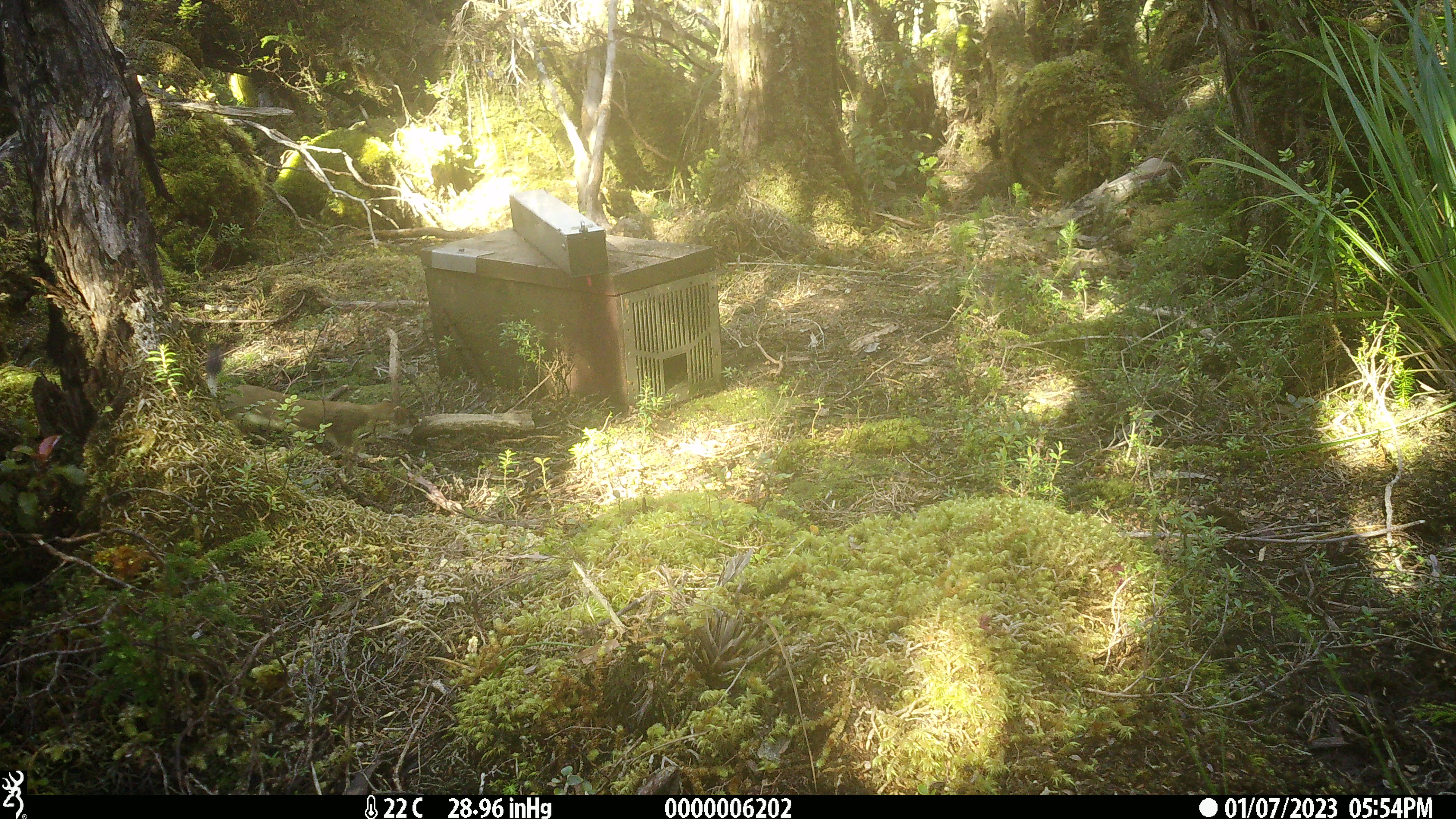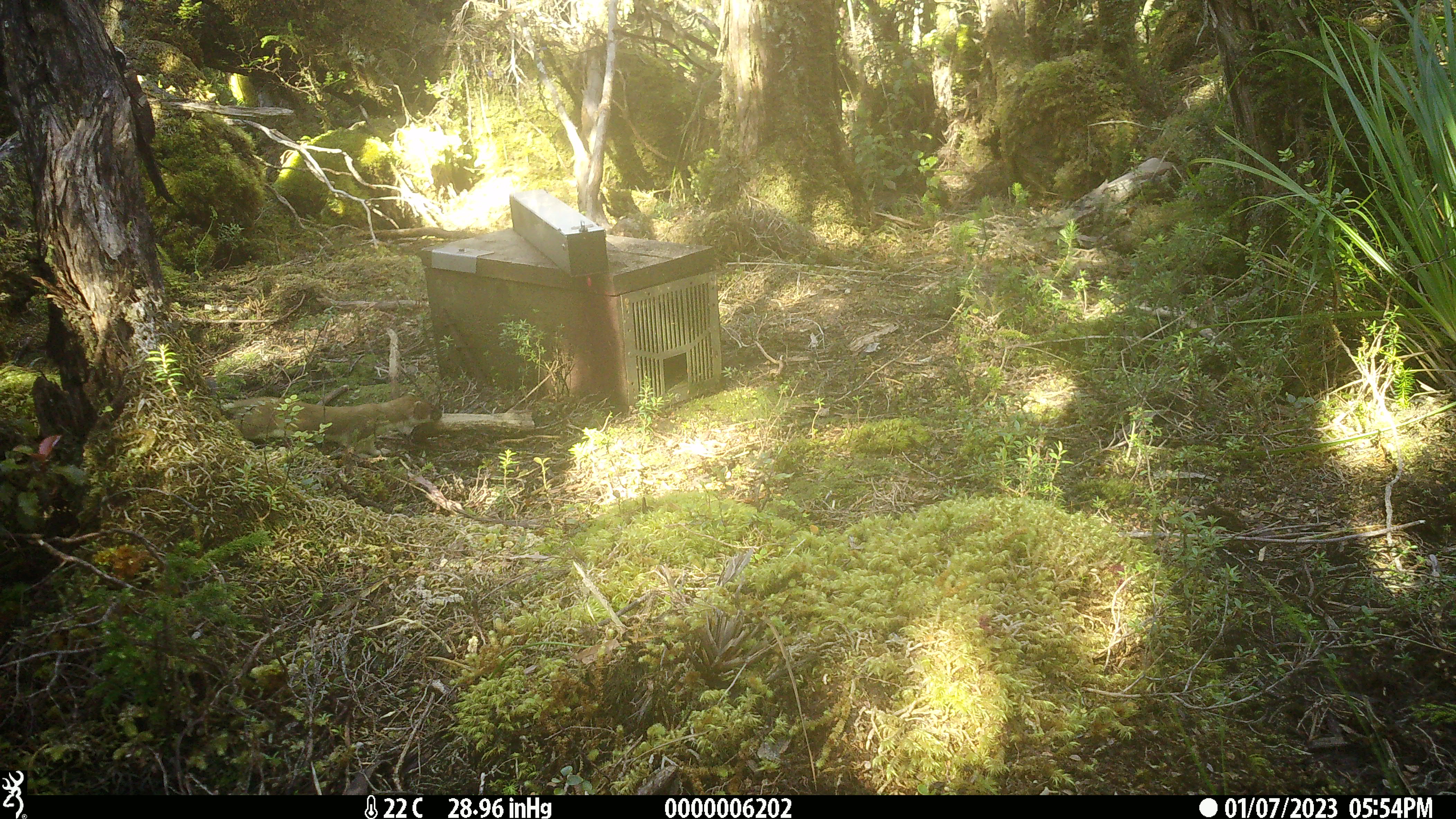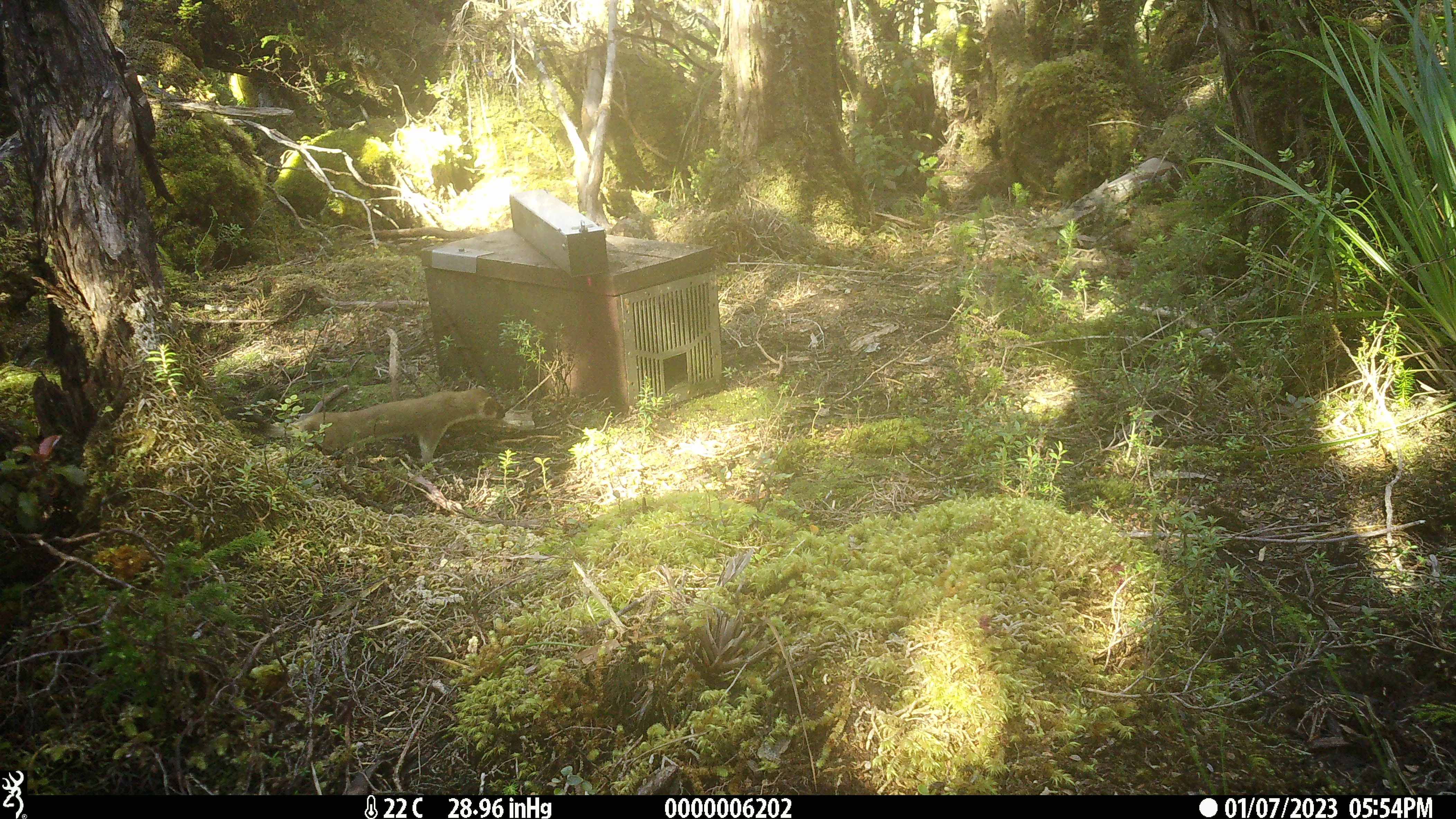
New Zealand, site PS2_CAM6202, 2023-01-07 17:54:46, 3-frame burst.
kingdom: Animalia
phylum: Chordata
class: Mammalia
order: Carnivora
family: Mustelidae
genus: Mustela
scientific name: Mustela erminea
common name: stoat